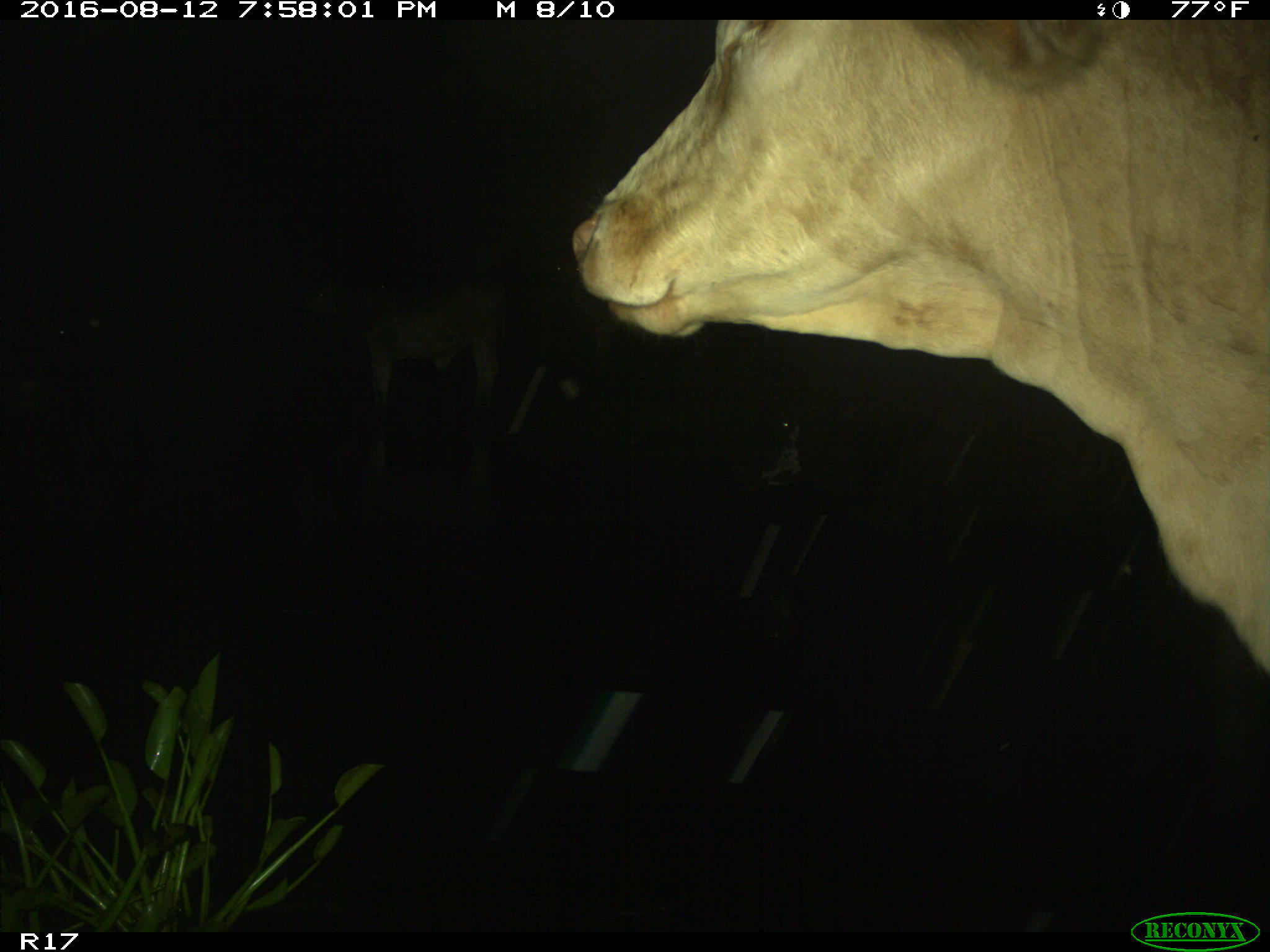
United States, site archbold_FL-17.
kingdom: Animalia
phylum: Chordata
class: Mammalia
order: Artiodactyla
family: Bovidae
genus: Bos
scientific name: Bos taurus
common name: domestic cow